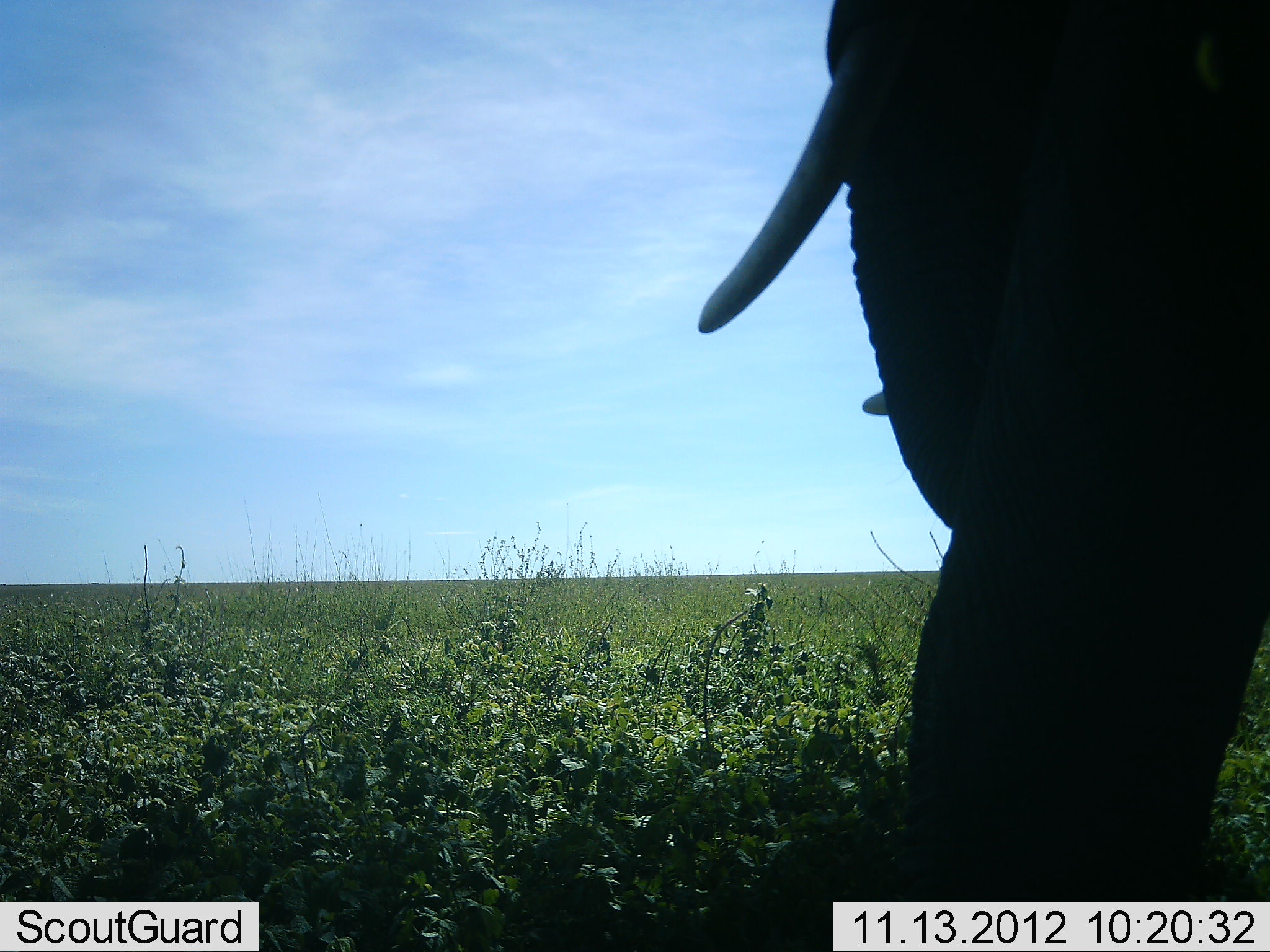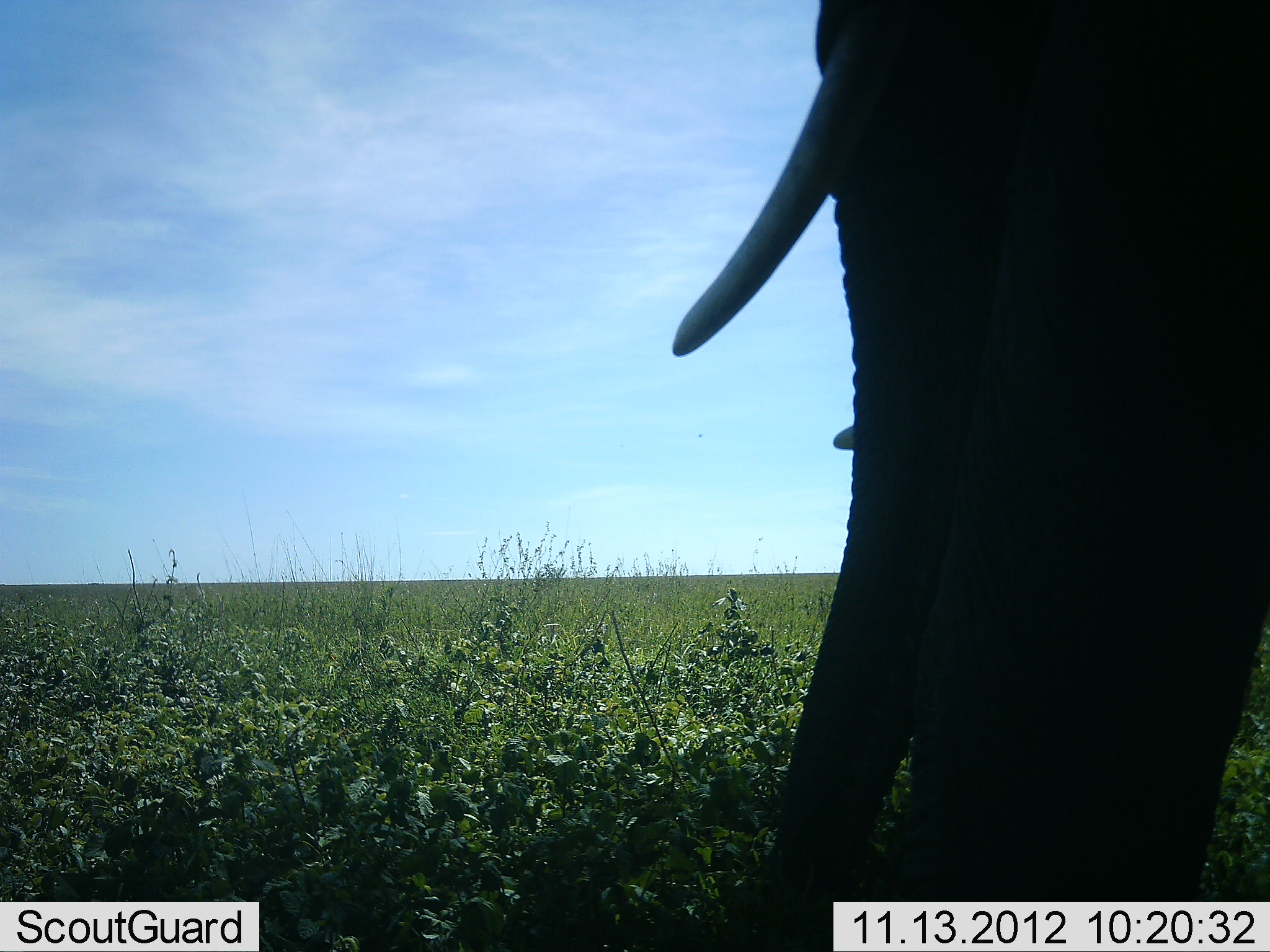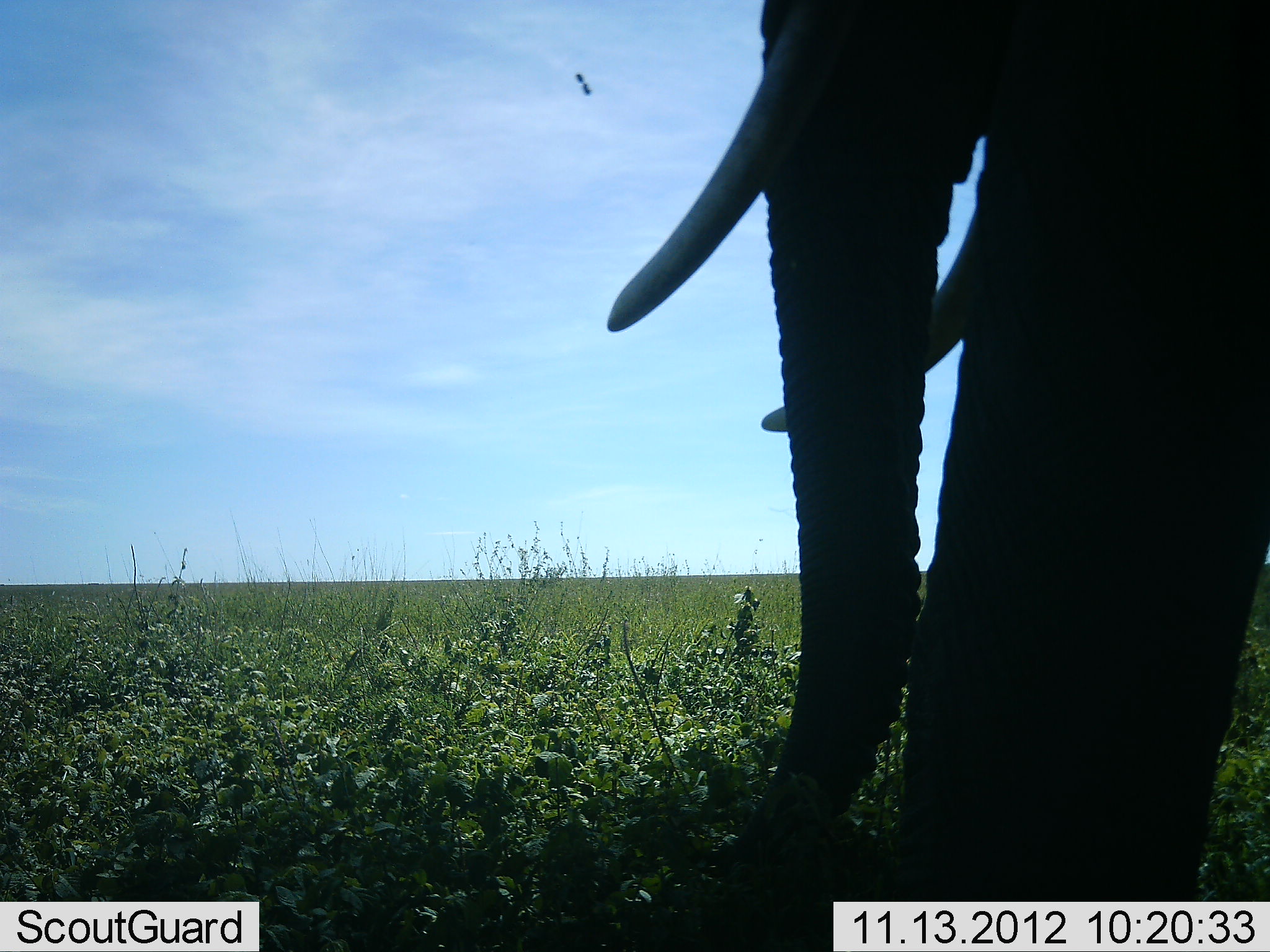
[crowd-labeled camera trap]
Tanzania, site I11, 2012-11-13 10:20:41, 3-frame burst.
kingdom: Animalia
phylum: Chordata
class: Mammalia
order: Proboscidea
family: Elephantidae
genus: Loxodonta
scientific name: Loxodonta africana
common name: african bush elephant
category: elephant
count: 1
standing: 80%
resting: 0%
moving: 10%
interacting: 0%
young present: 0%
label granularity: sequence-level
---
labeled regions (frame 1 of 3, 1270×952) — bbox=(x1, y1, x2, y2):
animal: bbox=(697, 0, 1270, 952)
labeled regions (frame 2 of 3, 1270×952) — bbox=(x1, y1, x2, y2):
animal: bbox=(667, 0, 1270, 952)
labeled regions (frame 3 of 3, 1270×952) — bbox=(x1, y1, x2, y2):
animal: bbox=(605, 1, 1269, 952); bbox=(575, 73, 590, 95)